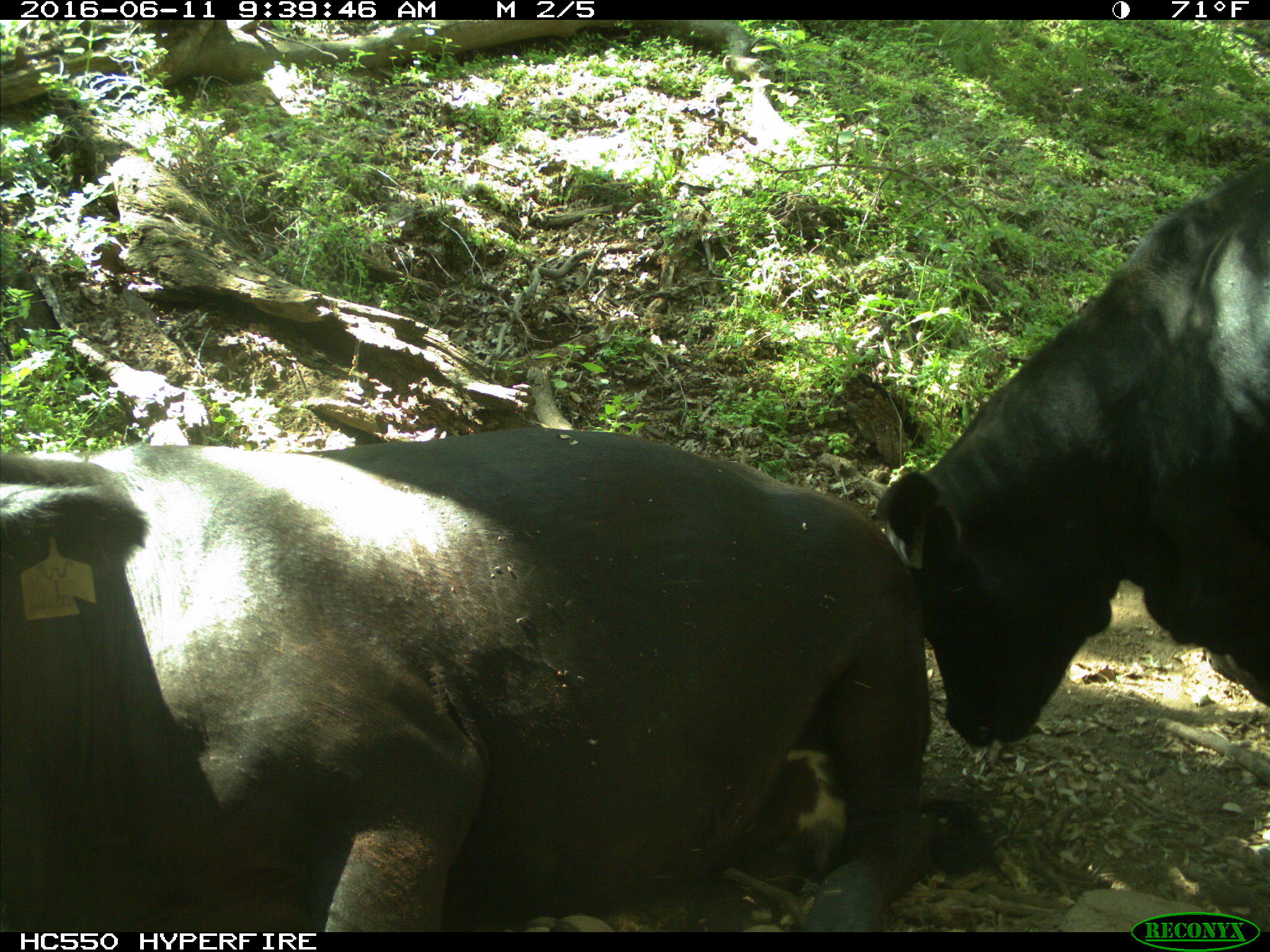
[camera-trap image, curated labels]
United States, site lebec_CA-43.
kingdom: Animalia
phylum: Chordata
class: Mammalia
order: Artiodactyla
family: Bovidae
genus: Bos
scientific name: Bos taurus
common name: domestic cow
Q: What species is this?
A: Bos taurus (domestic cow).